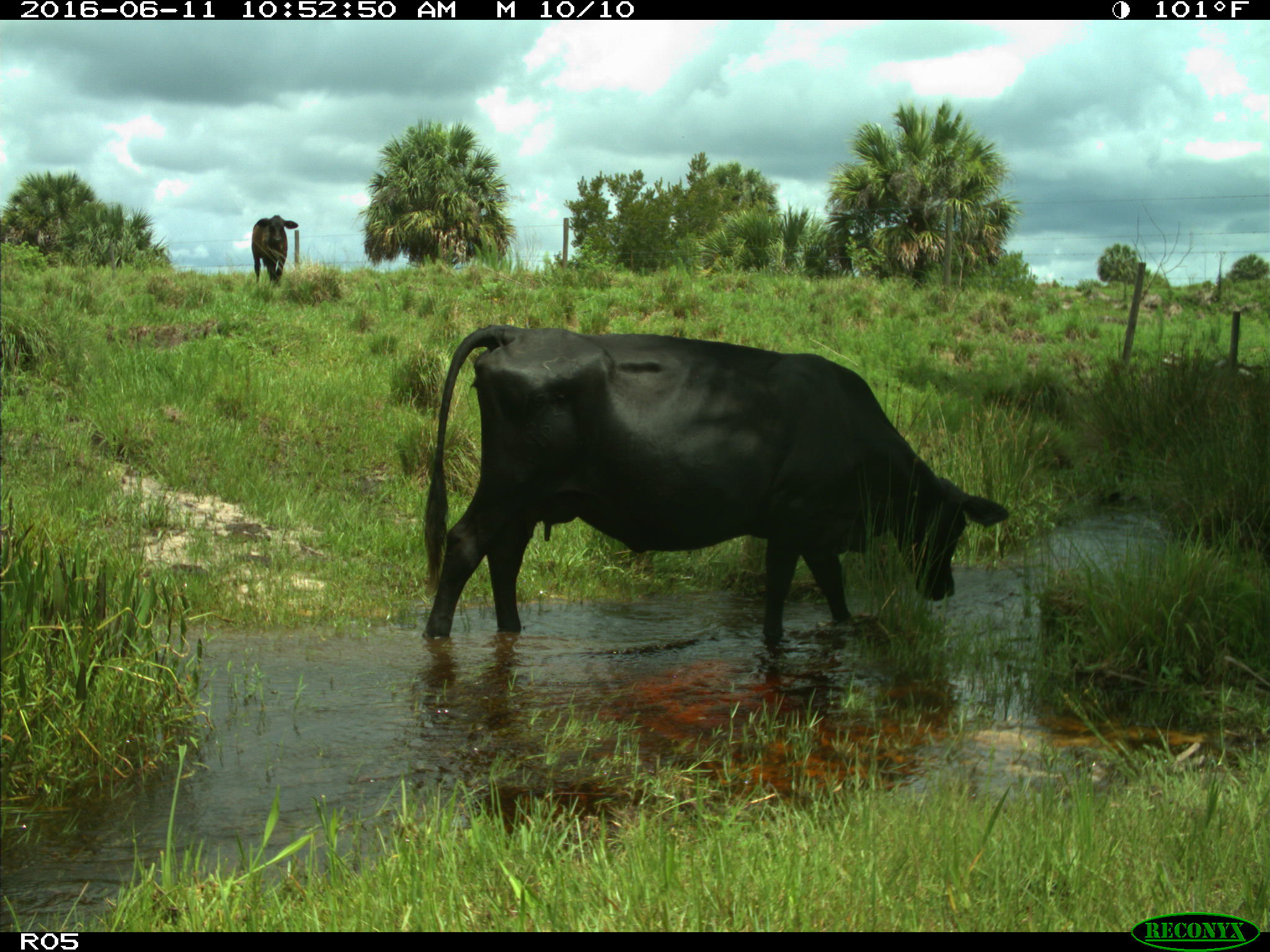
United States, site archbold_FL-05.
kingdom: Animalia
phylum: Chordata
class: Mammalia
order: Artiodactyla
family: Bovidae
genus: Bos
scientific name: Bos taurus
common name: domestic cow